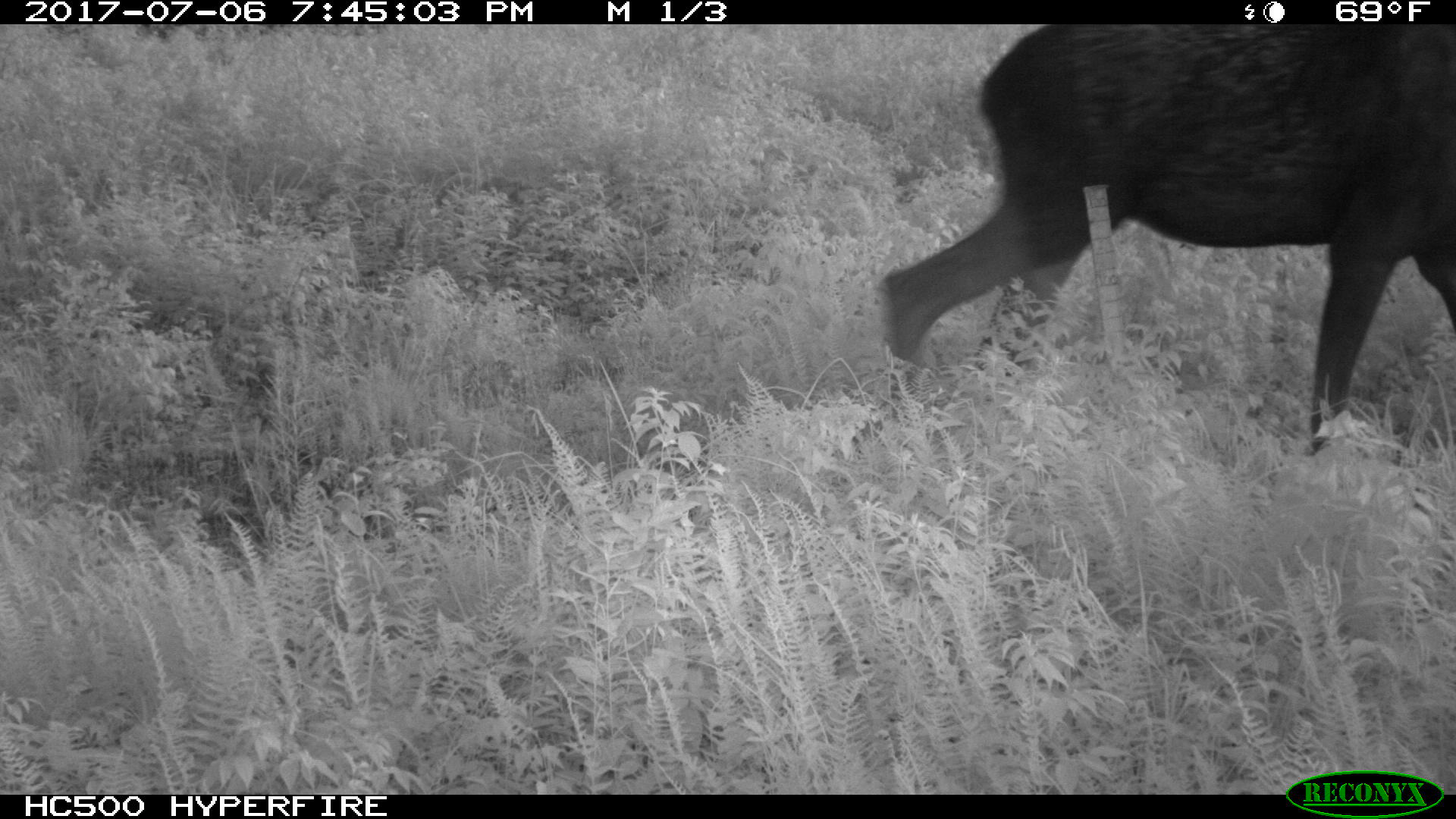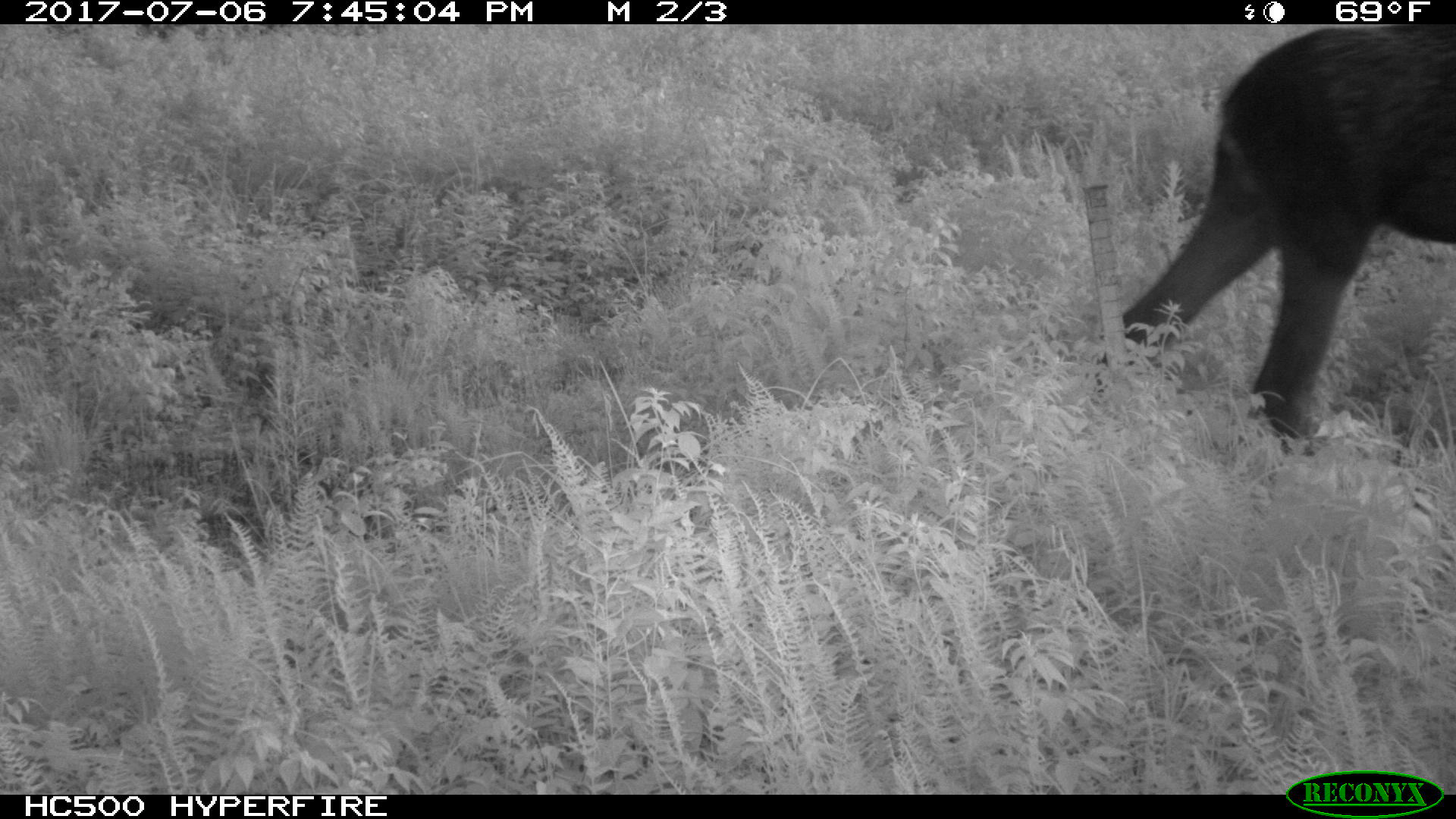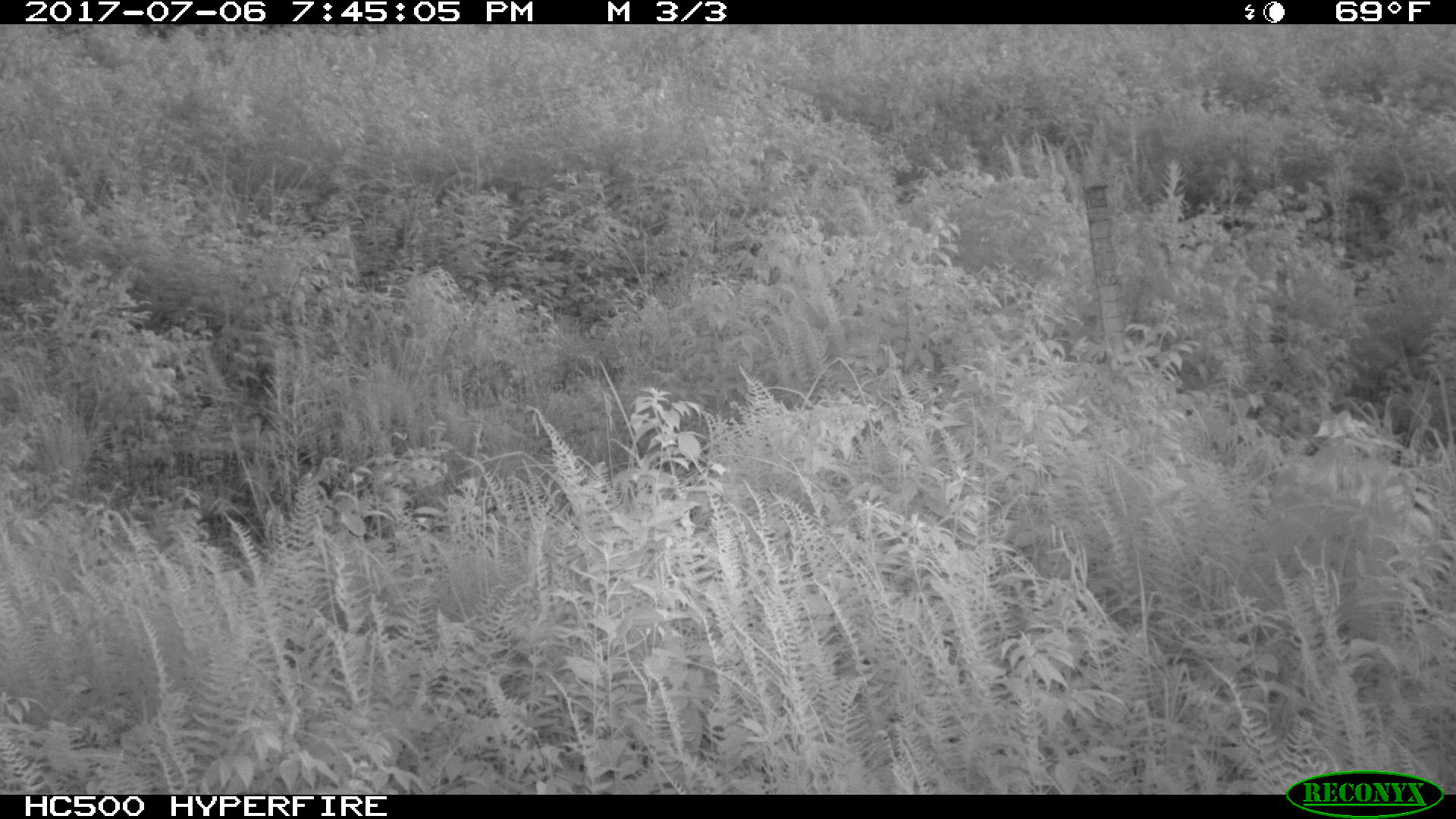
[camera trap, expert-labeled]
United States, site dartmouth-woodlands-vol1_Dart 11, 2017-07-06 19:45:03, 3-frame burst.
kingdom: Animalia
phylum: Chordata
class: Mammalia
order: Artiodactyla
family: Cervidae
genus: Alces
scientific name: Alces alces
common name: moose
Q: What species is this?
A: Moose (Alces alces).